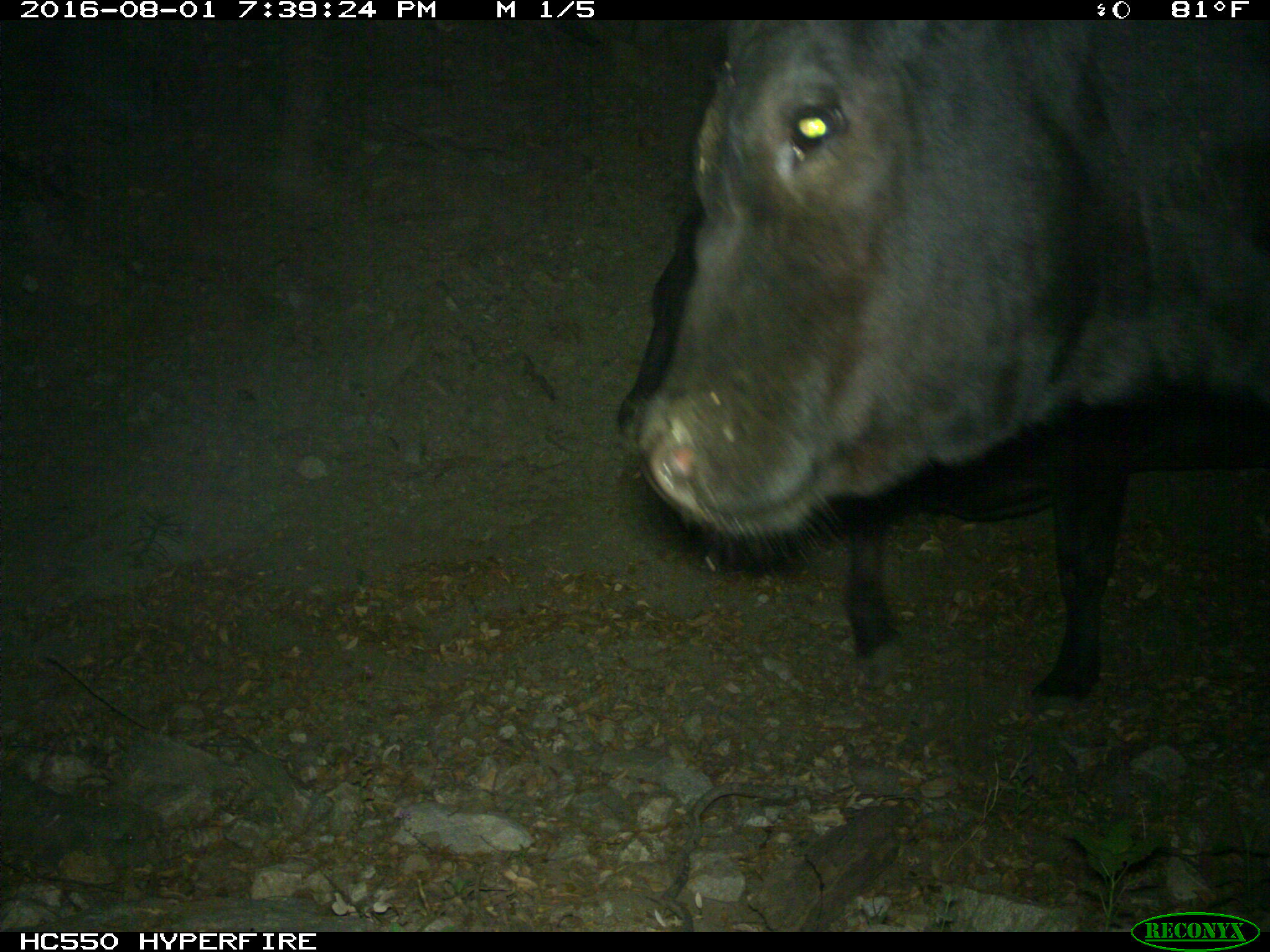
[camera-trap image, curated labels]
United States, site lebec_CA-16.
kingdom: Animalia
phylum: Chordata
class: Mammalia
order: Artiodactyla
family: Bovidae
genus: Bos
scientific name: Bos taurus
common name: domestic cow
Bos taurus (domestic cow).